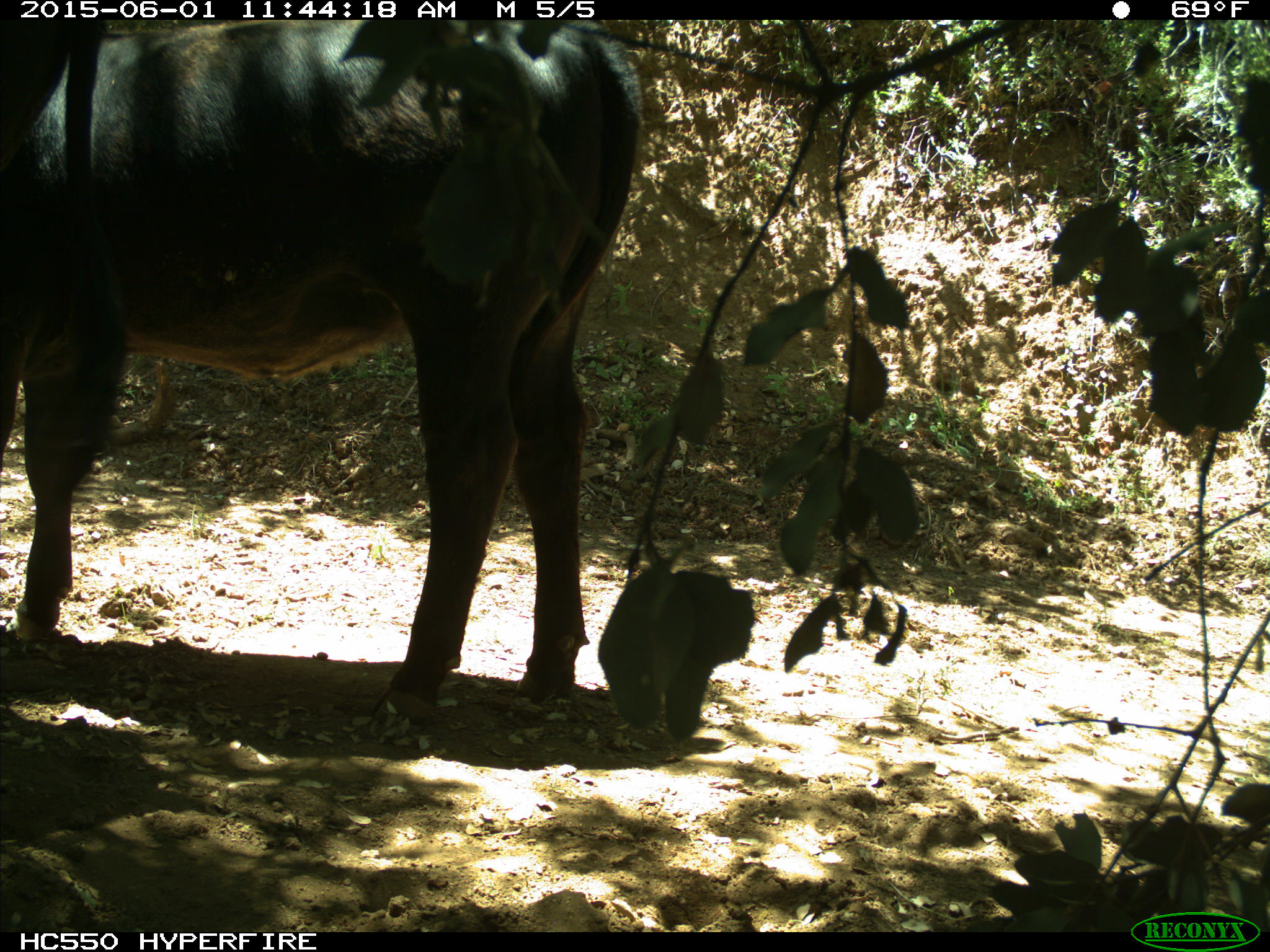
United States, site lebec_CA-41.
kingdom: Animalia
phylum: Chordata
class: Mammalia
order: Artiodactyla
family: Bovidae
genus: Bos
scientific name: Bos taurus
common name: domestic cow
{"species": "Bos taurus (domestic cow)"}